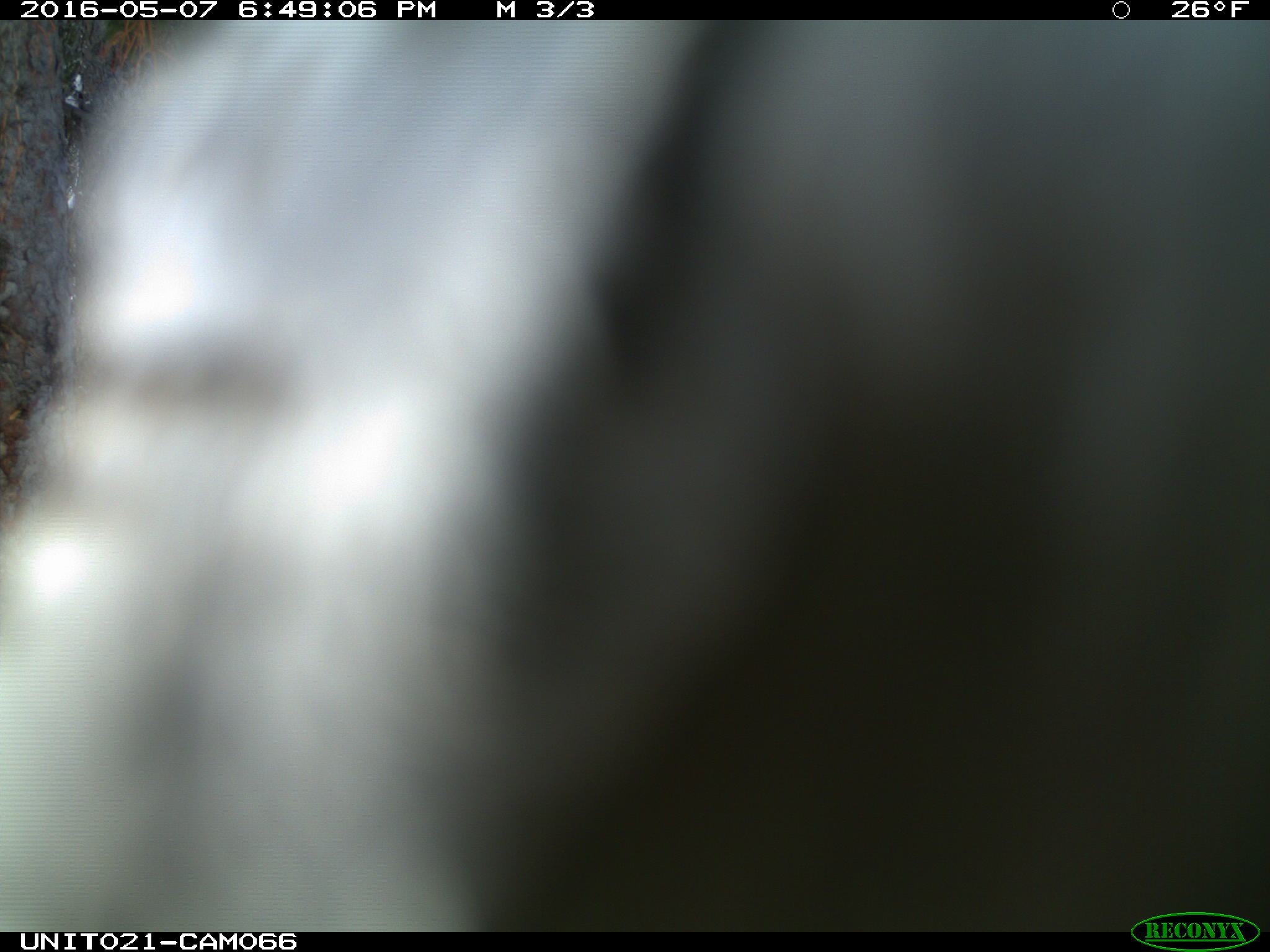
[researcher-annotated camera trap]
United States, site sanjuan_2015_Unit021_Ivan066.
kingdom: Animalia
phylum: Chordata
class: Aves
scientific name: Aves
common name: birds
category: unidentified bird